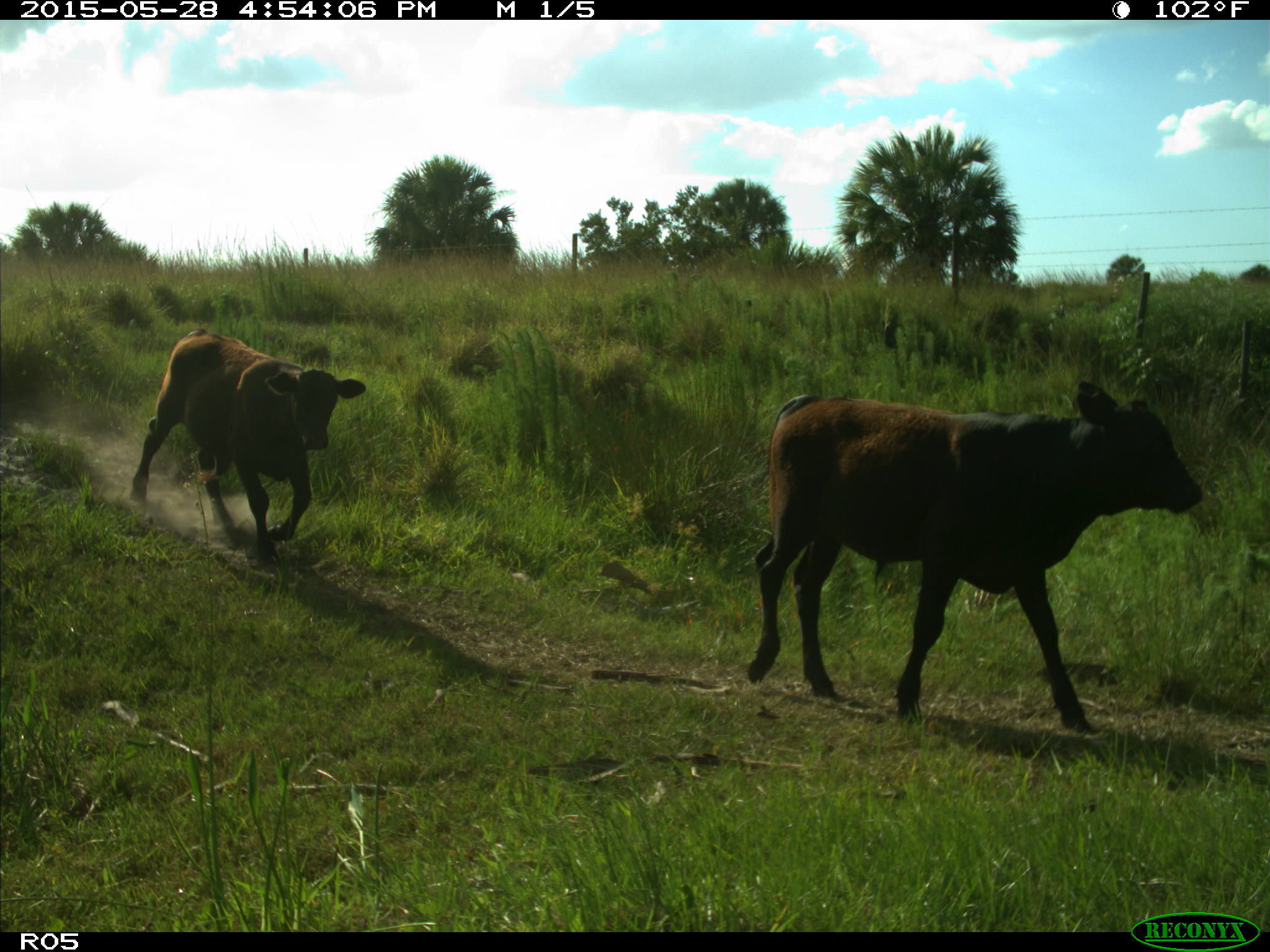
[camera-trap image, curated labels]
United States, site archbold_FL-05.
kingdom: Animalia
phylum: Chordata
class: Mammalia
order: Artiodactyla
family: Bovidae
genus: Bos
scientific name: Bos taurus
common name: domestic cow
Bos taurus (domestic cow).